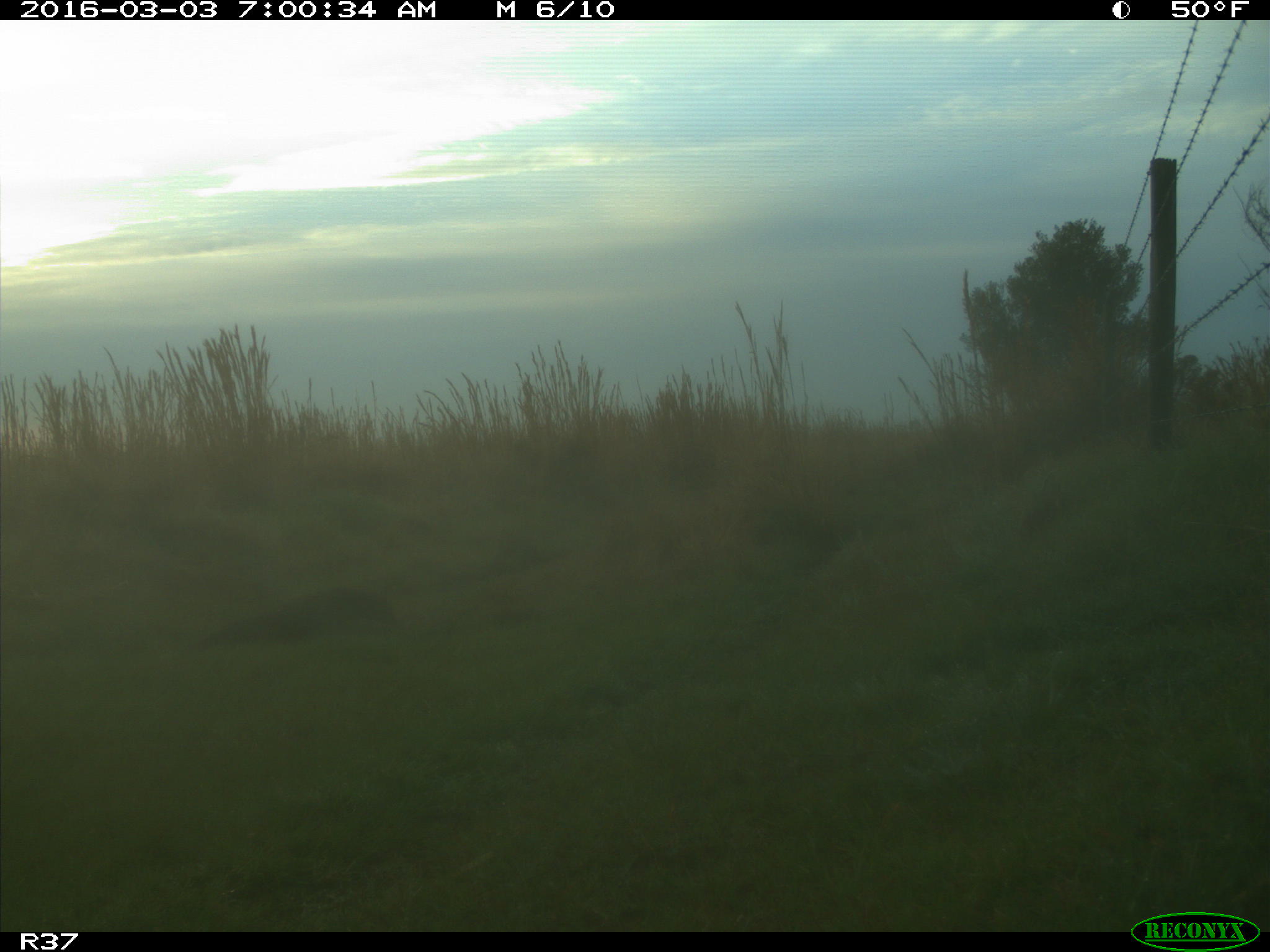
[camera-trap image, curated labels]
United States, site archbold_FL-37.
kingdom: Animalia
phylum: Chordata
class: Mammalia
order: Carnivora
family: Mustelidae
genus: Lontra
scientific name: Lontra canadensis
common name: north american river otter